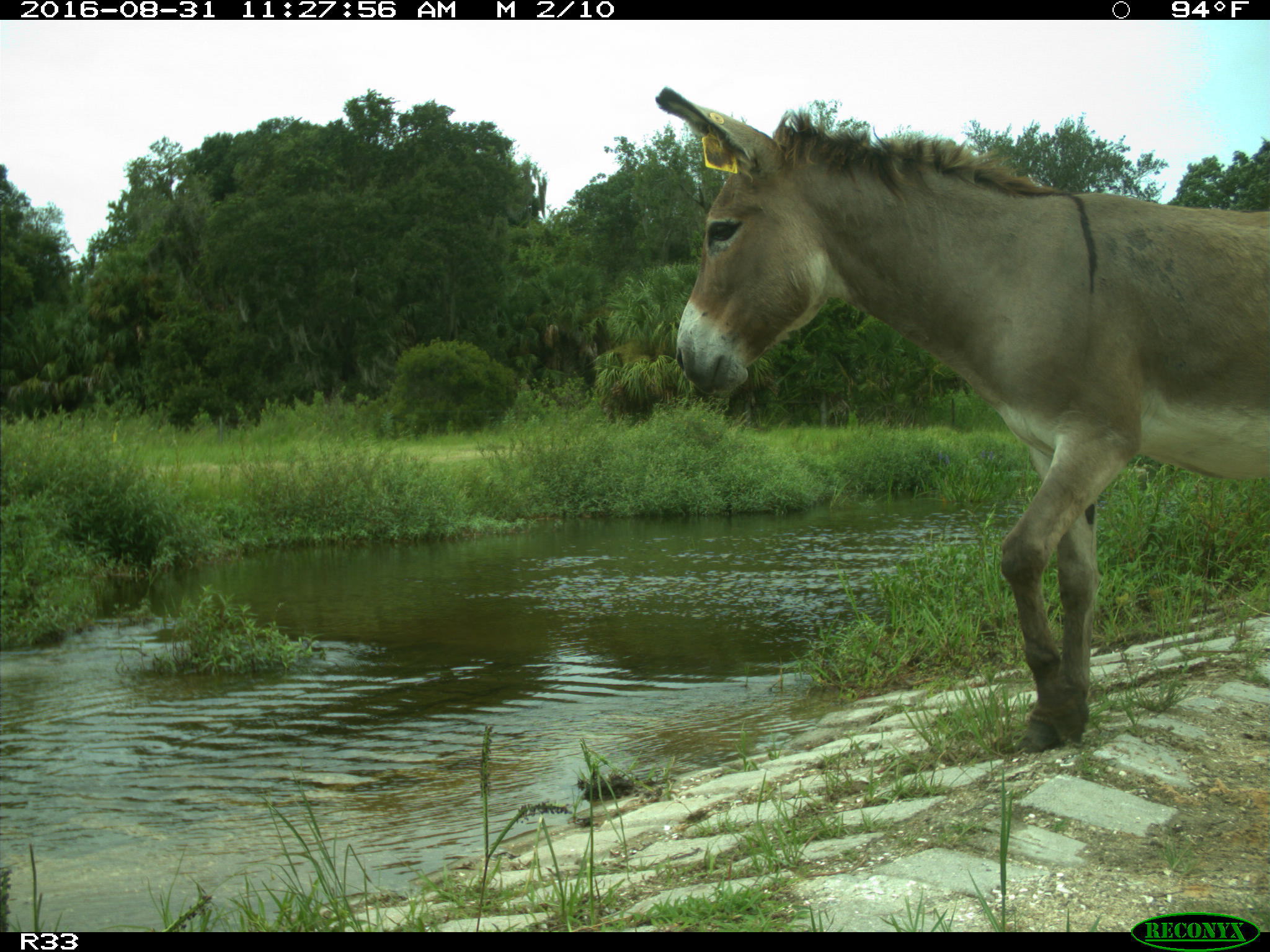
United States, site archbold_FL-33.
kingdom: Animalia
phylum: Chordata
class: Mammalia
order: Perissodactyla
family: Equidae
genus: Equus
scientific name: Equus africanus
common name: african wild ass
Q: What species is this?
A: Equus africanus (african wild ass).